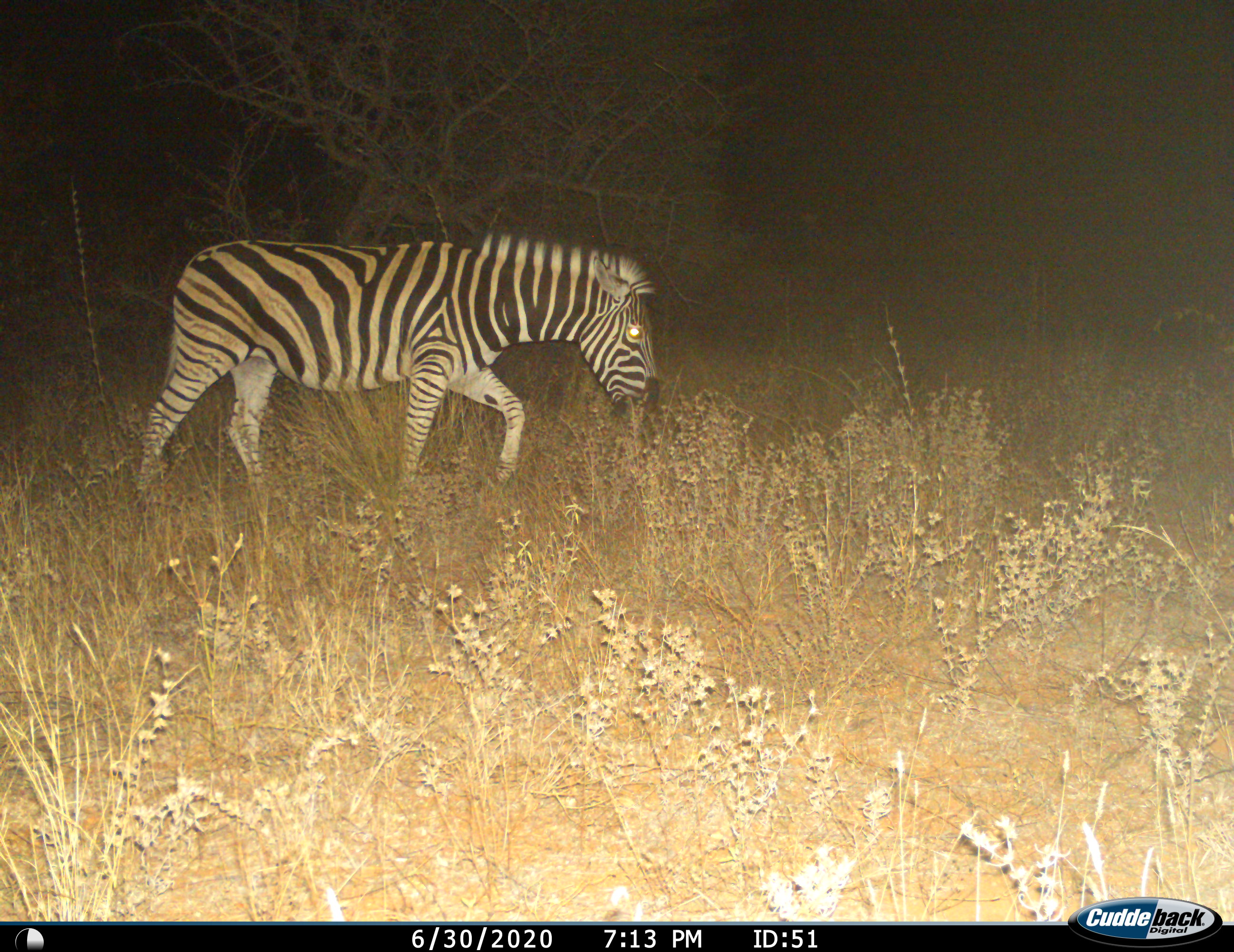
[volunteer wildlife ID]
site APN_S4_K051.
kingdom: Animalia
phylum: Chordata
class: Mammalia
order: Perissodactyla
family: Equidae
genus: Equus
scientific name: Equus quagga burchellii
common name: burchell's zebra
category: zebraburchells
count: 1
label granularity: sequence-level